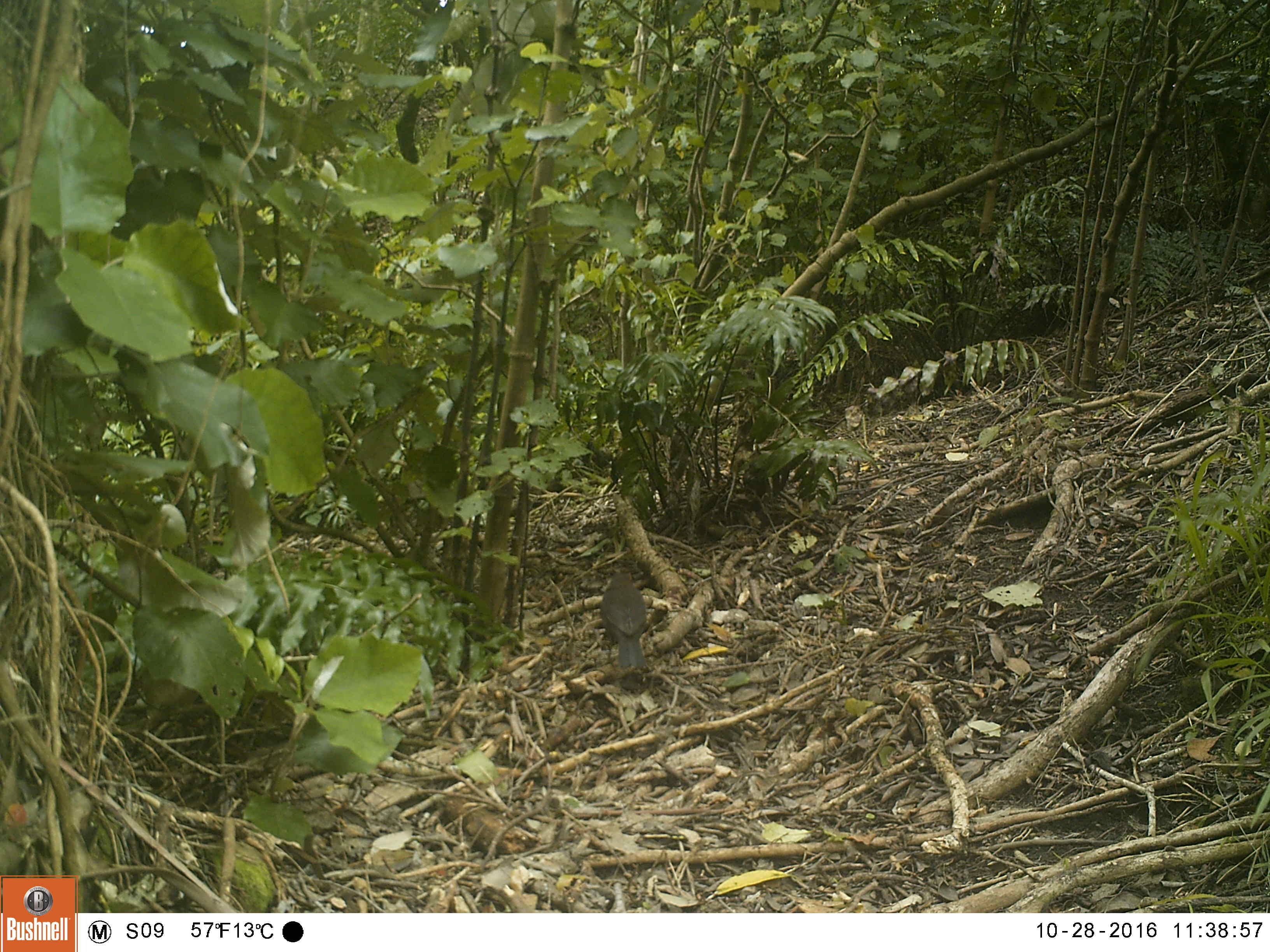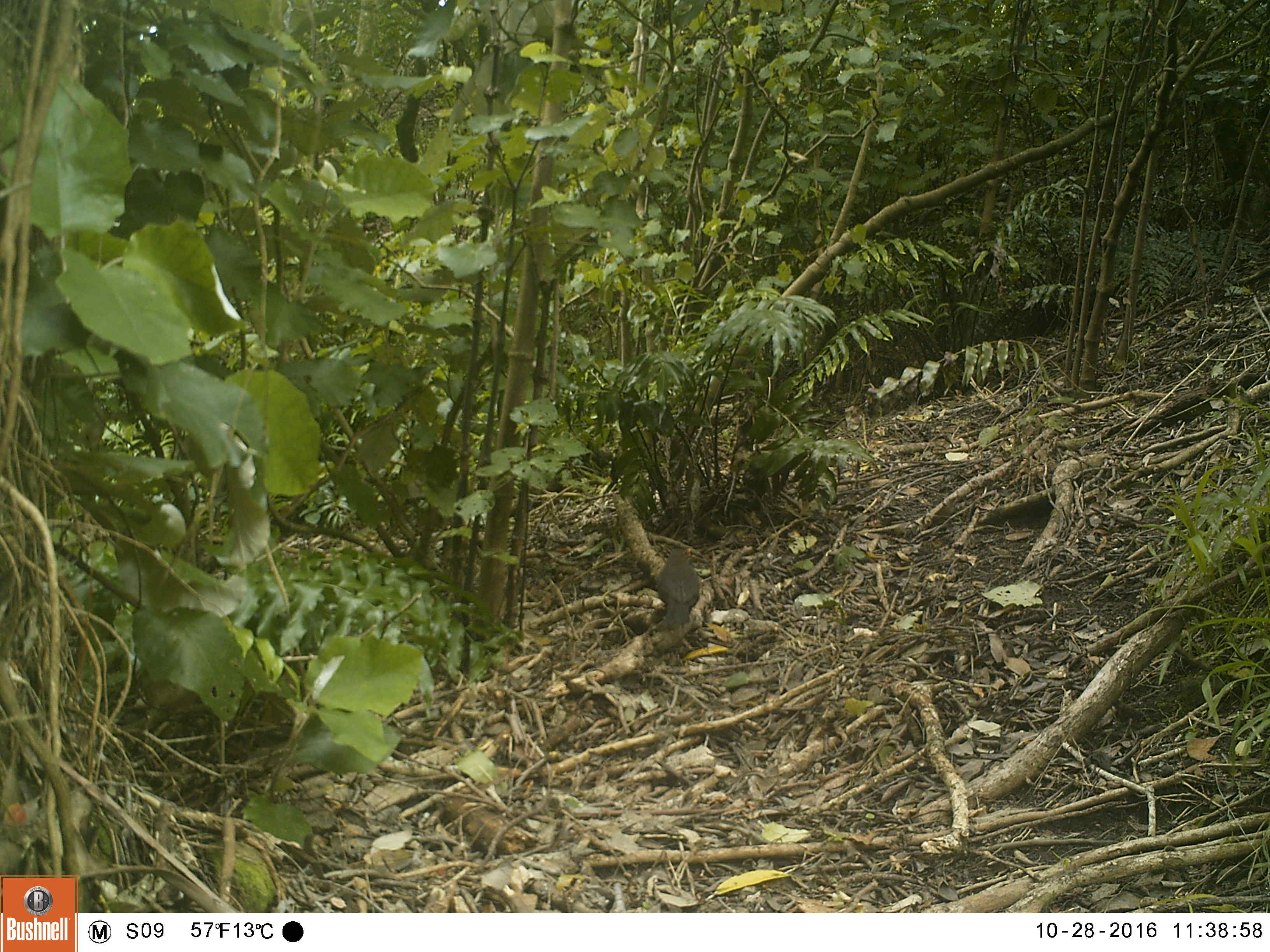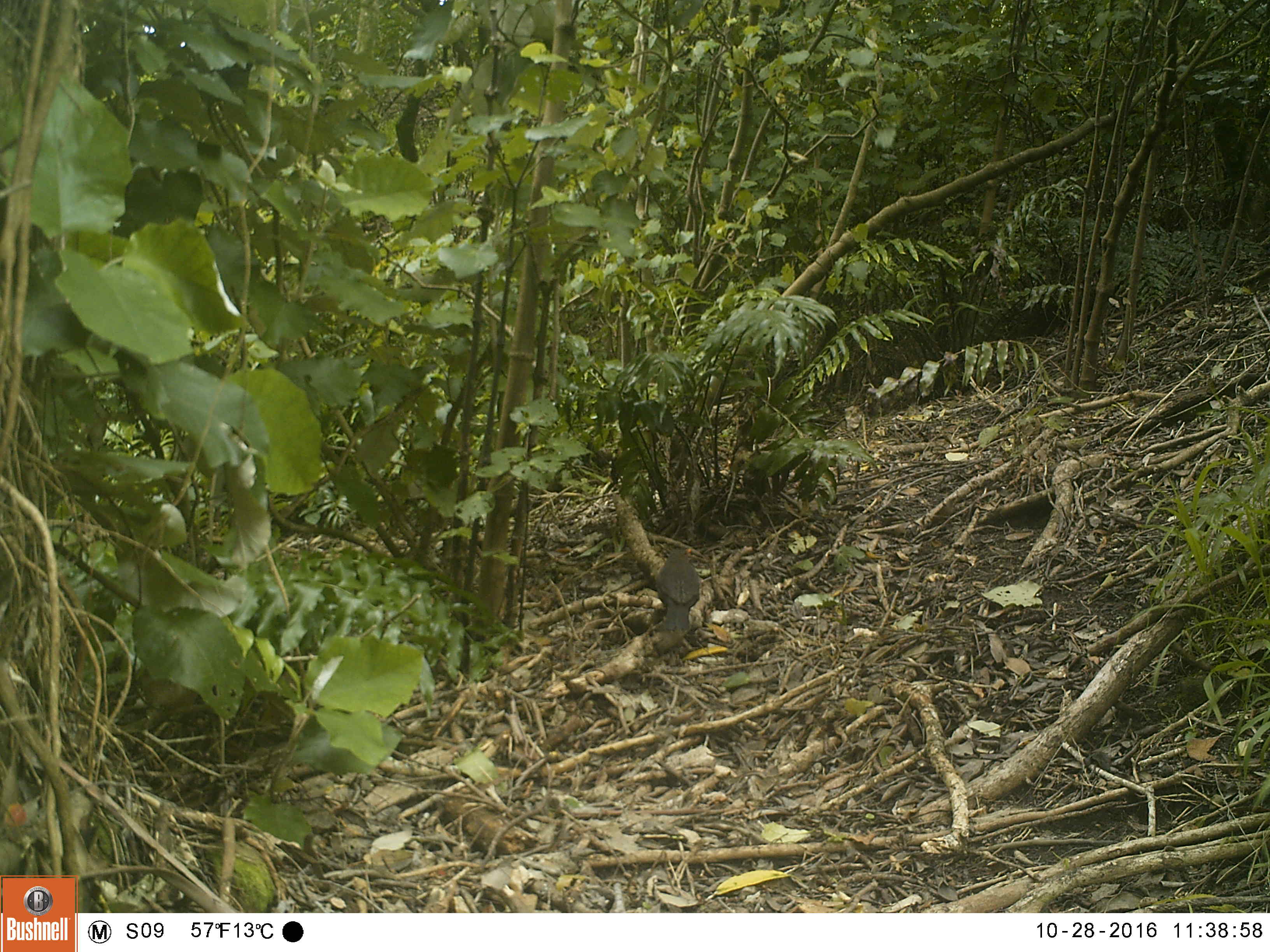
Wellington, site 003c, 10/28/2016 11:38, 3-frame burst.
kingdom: Animalia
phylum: Chordata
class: Aves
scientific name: Aves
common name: bird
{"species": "bird (Aves)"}